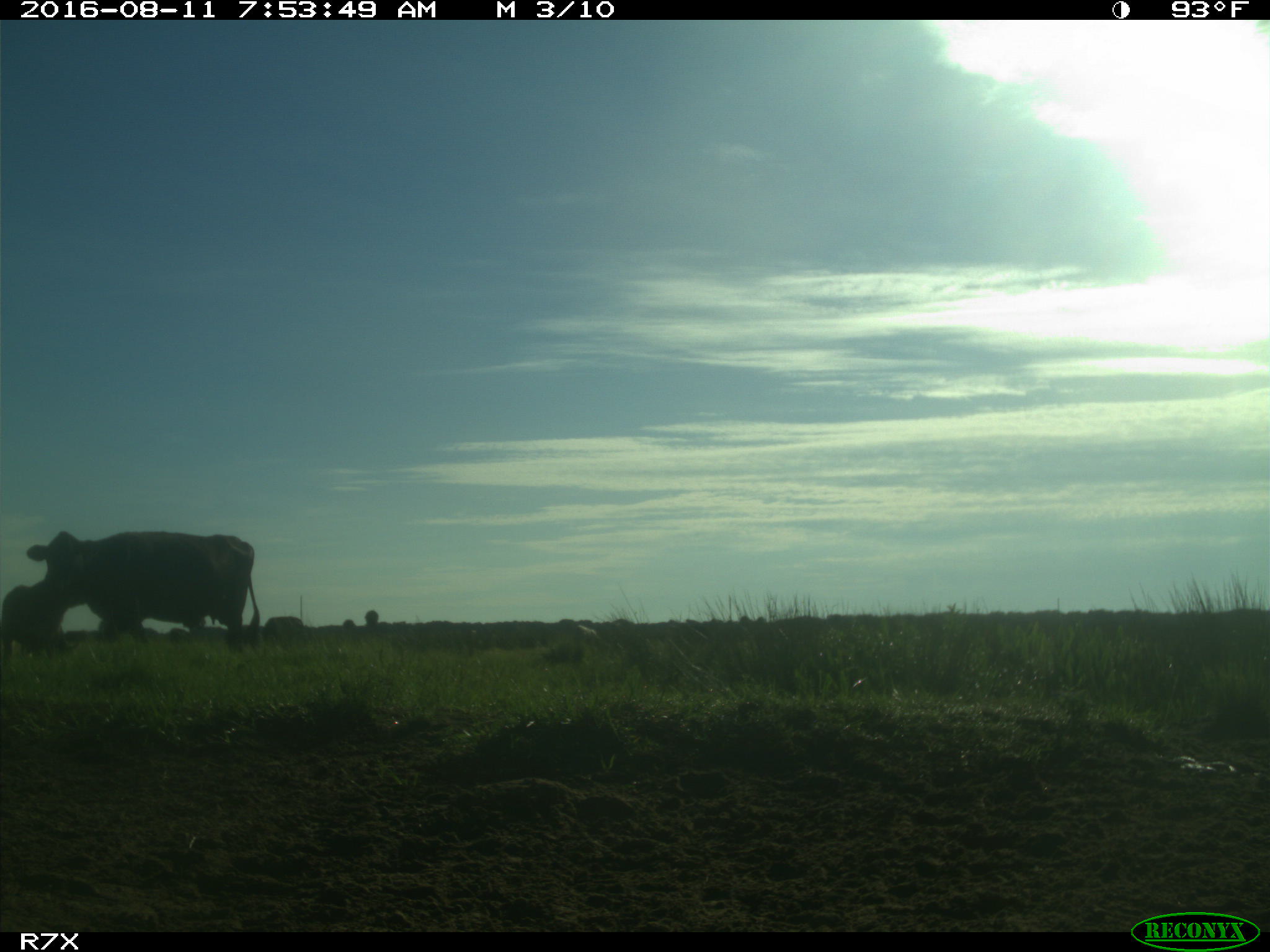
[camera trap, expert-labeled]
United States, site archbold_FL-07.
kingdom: Animalia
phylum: Chordata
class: Mammalia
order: Artiodactyla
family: Bovidae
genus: Bos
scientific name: Bos taurus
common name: domestic cow